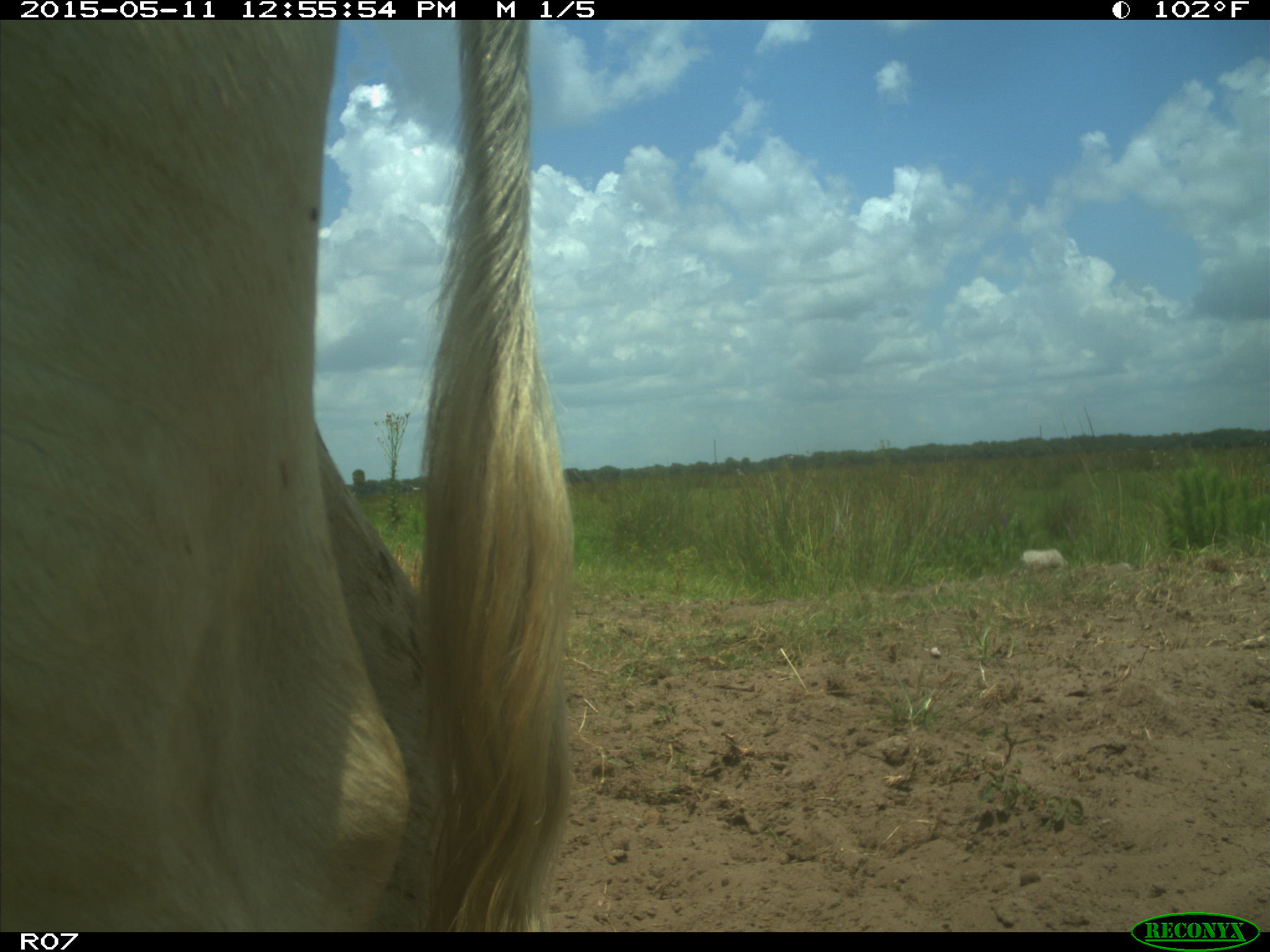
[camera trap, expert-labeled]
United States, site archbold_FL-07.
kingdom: Animalia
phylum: Chordata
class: Mammalia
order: Artiodactyla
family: Bovidae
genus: Bos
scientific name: Bos taurus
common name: domestic cow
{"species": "Bos taurus (domestic cow)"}